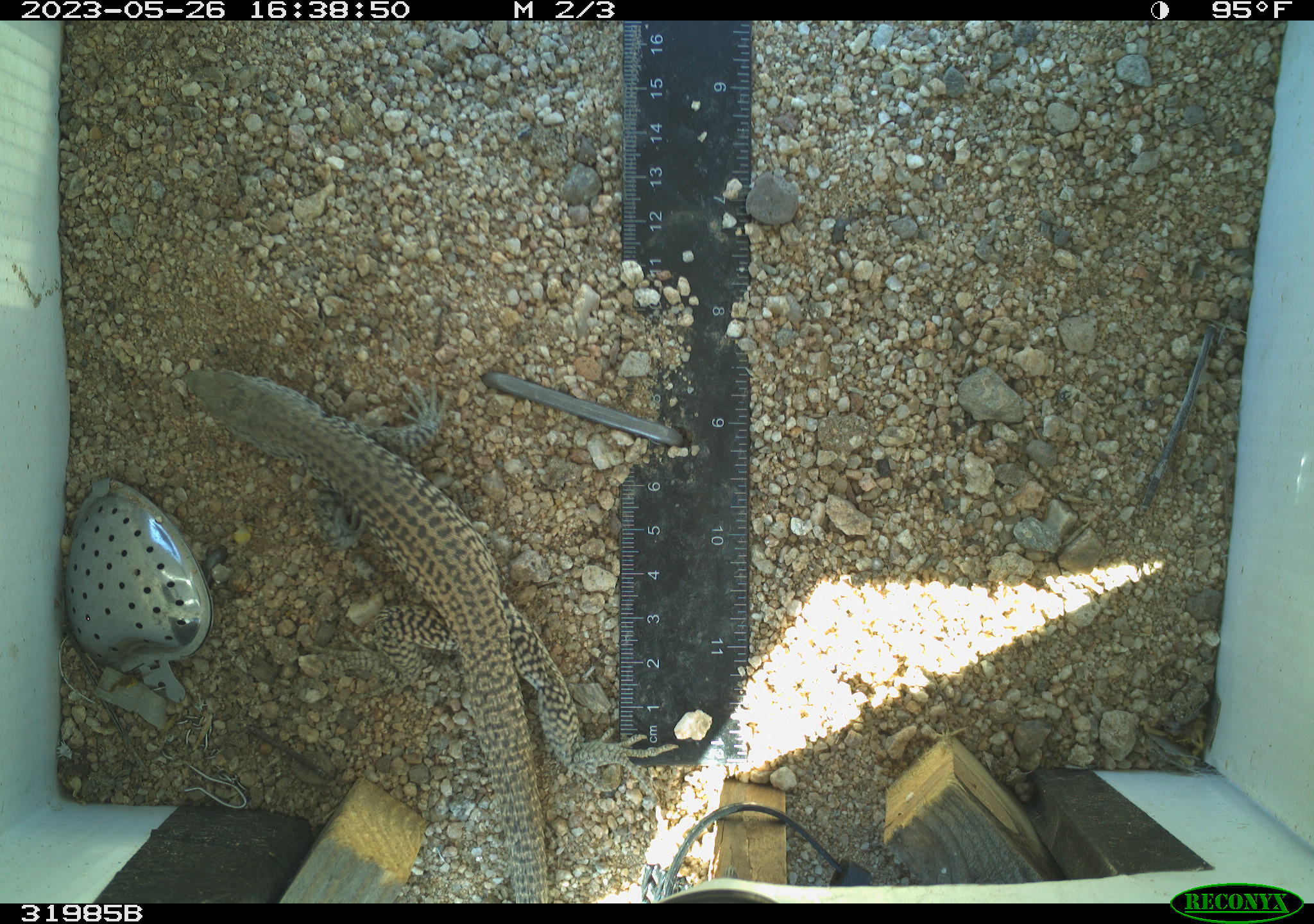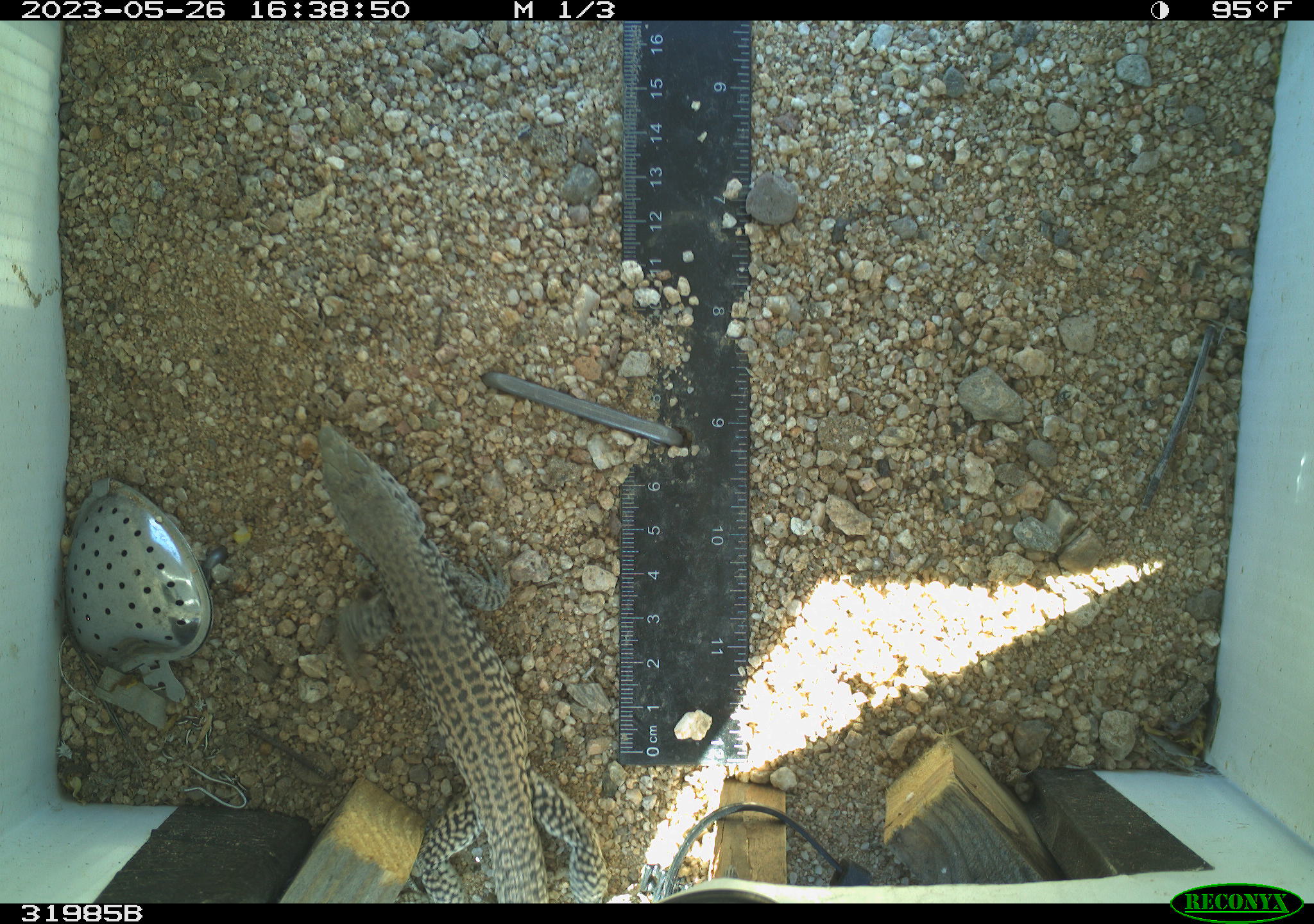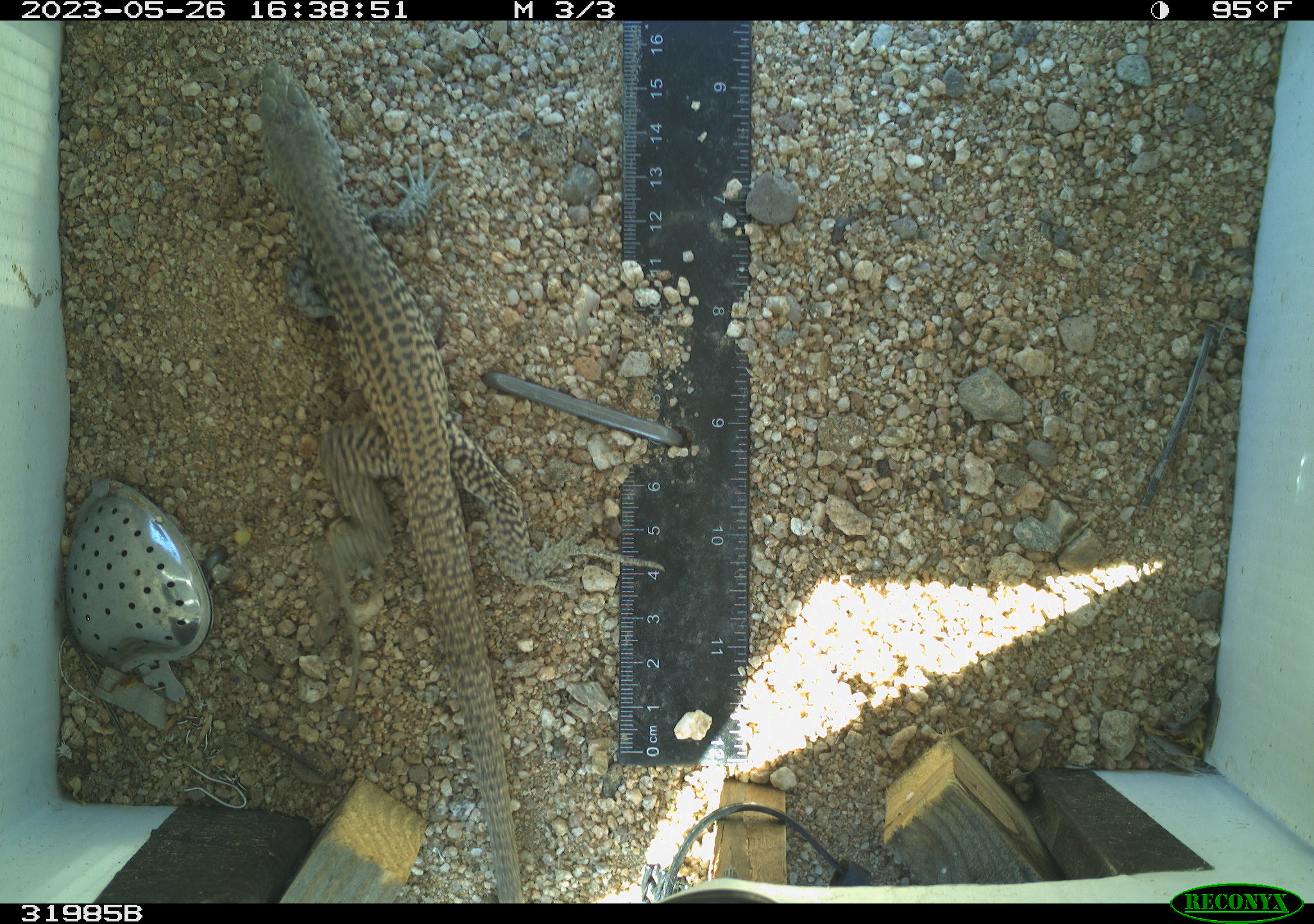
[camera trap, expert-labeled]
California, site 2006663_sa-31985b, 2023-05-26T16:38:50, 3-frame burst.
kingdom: Animalia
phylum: Chordata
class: Reptilia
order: Squamata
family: Teiidae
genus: Aspidoscelis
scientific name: Aspidoscelis tigris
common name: western whiptail